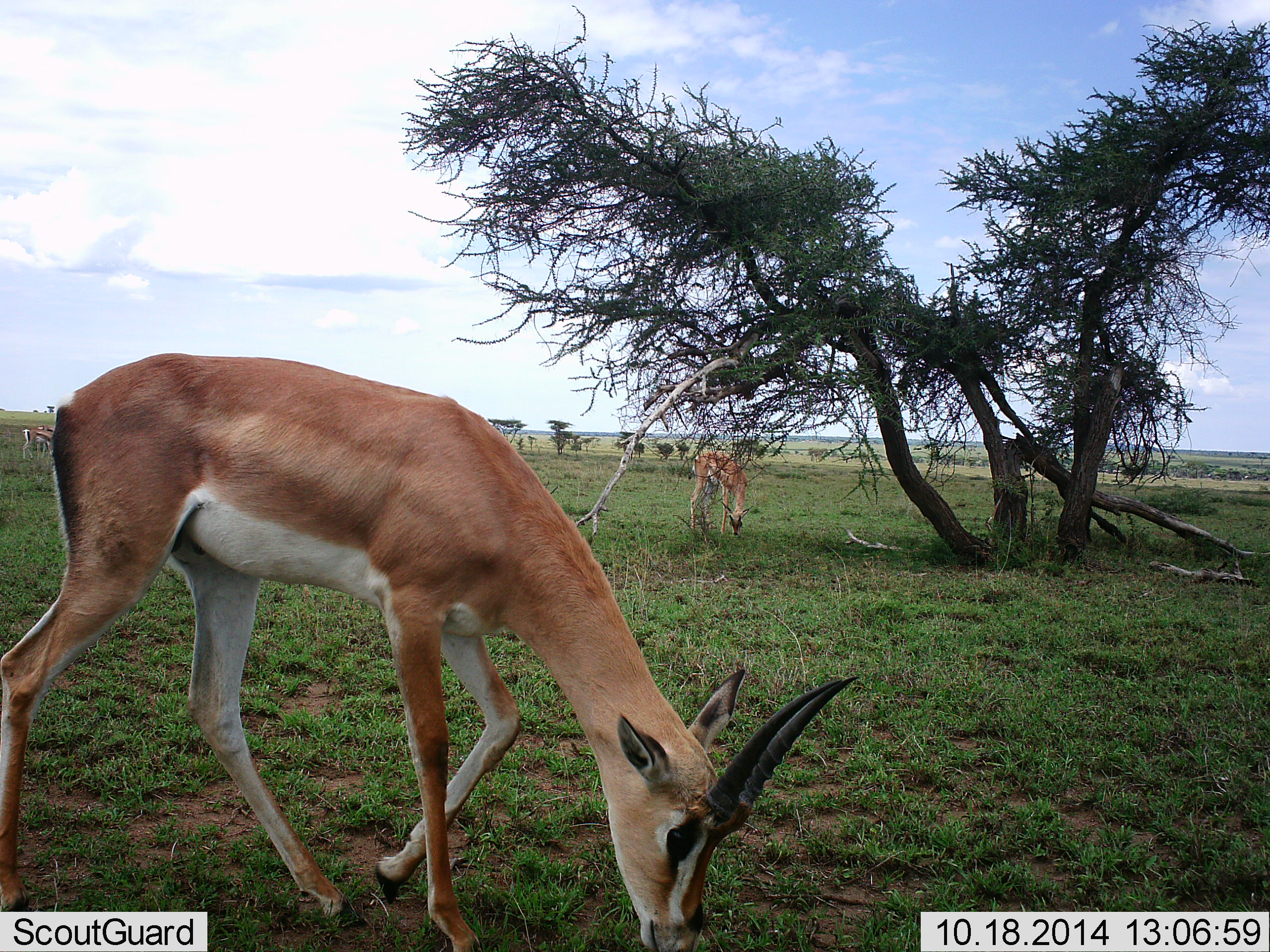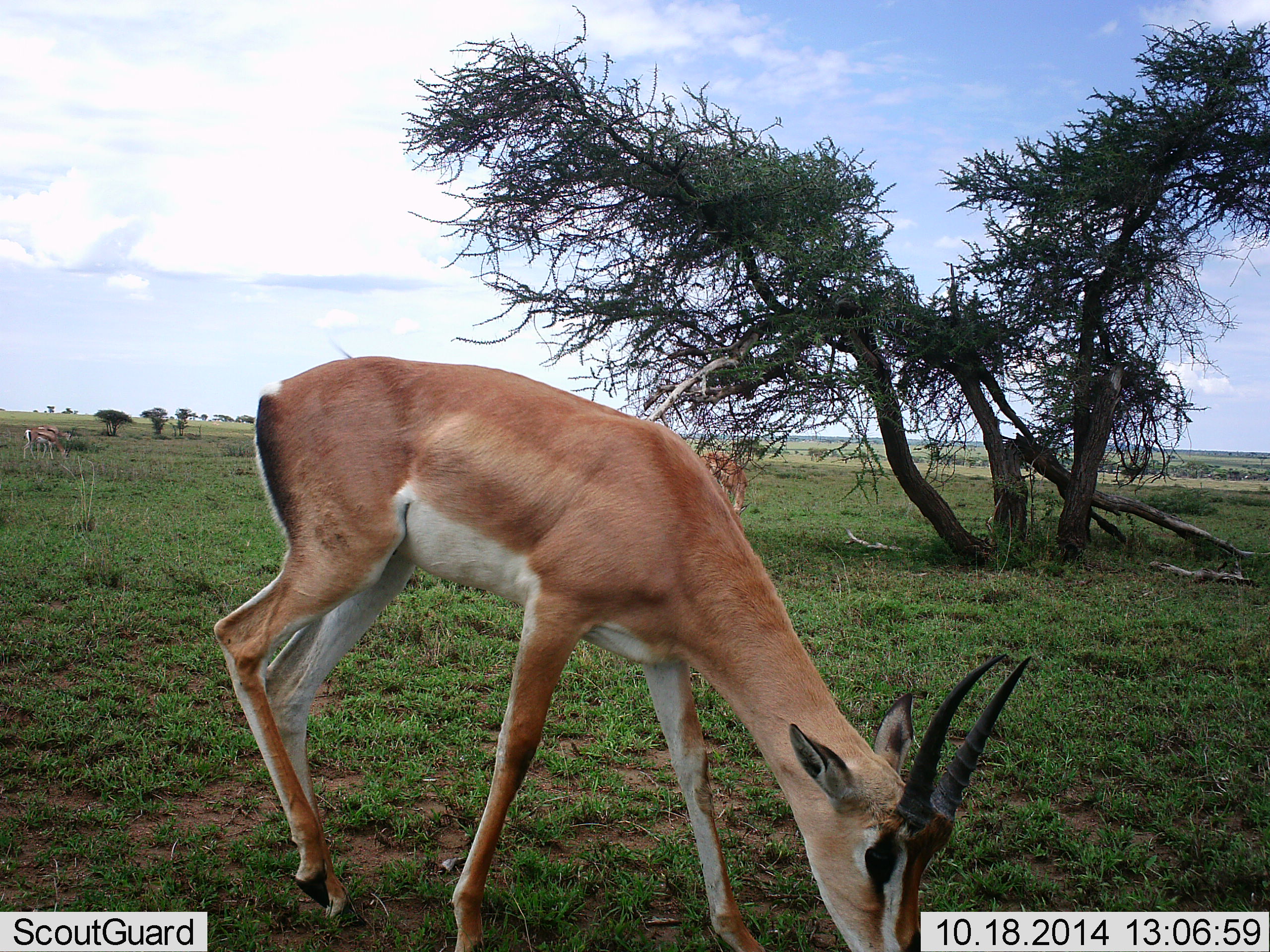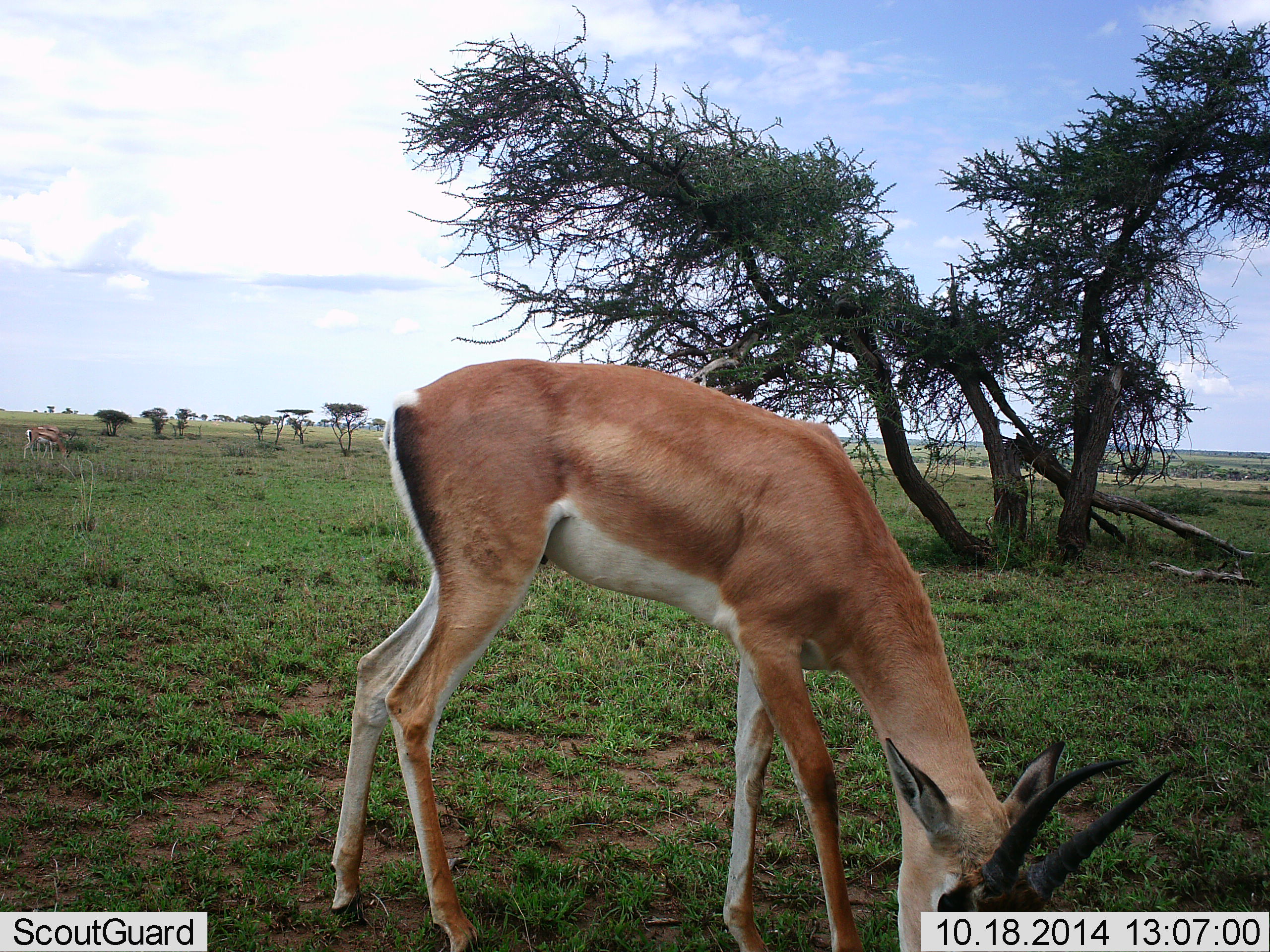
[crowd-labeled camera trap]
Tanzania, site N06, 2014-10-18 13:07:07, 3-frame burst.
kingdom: Animalia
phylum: Chordata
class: Mammalia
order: Artiodactyla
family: Bovidae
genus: Nanger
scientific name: Nanger granti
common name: grant's gazelle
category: gazellegrants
Gazellegrants (grant's gazelle) (Nanger granti), count 3. Behavior (volunteer vote fractions): standing 0%, resting 0%, moving 45%, interacting 0%. Young present (vote fraction): 9%. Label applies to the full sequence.